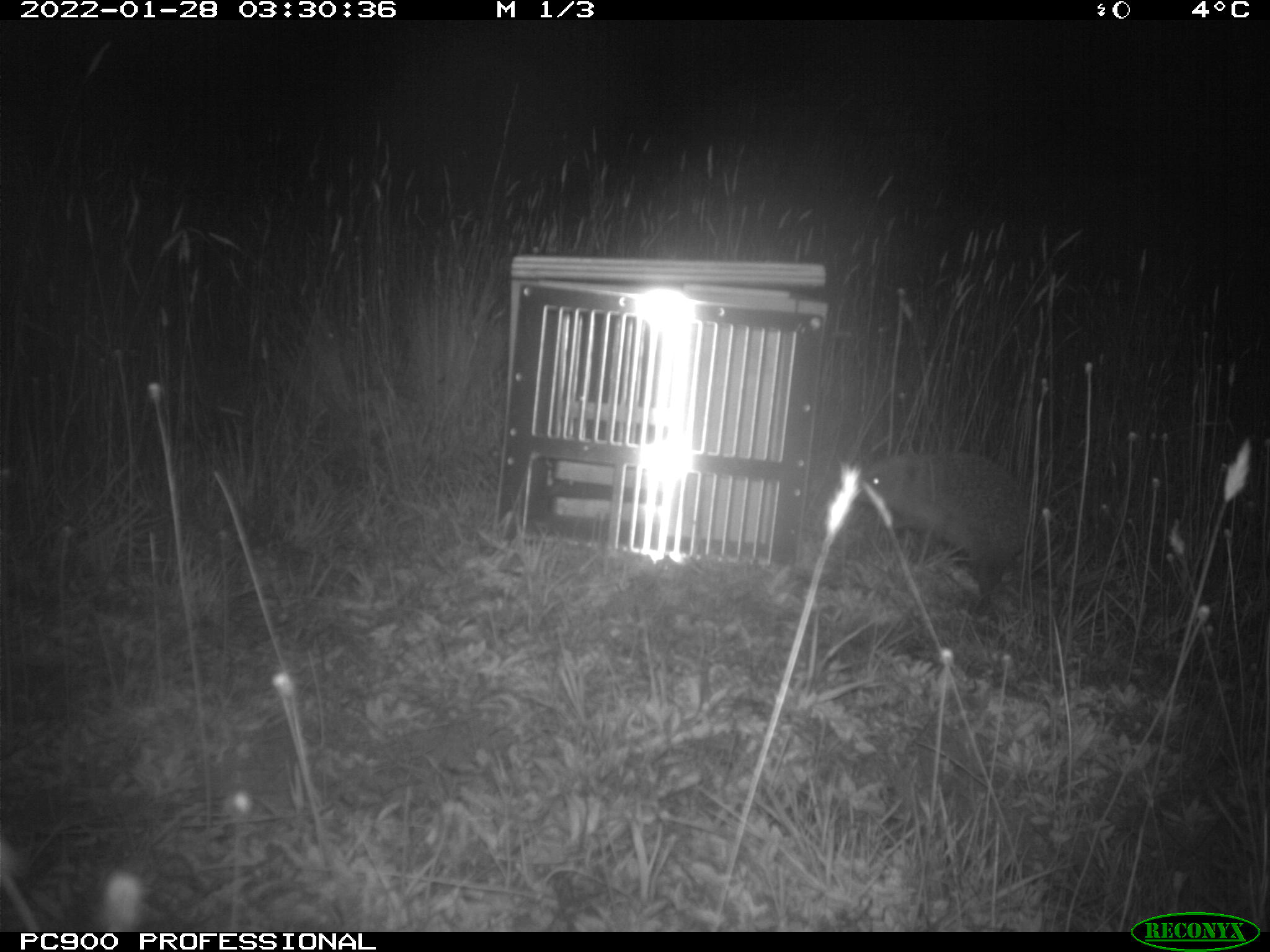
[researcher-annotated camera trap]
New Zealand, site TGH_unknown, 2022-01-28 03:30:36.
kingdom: Animalia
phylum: Chordata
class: Mammalia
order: Eulipotyphla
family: Erinaceidae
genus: Erinaceus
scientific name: Erinaceus europaeus europaeus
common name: european hedgehog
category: hedgehog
Hedgehog (european hedgehog) (Erinaceus europaeus europaeus).